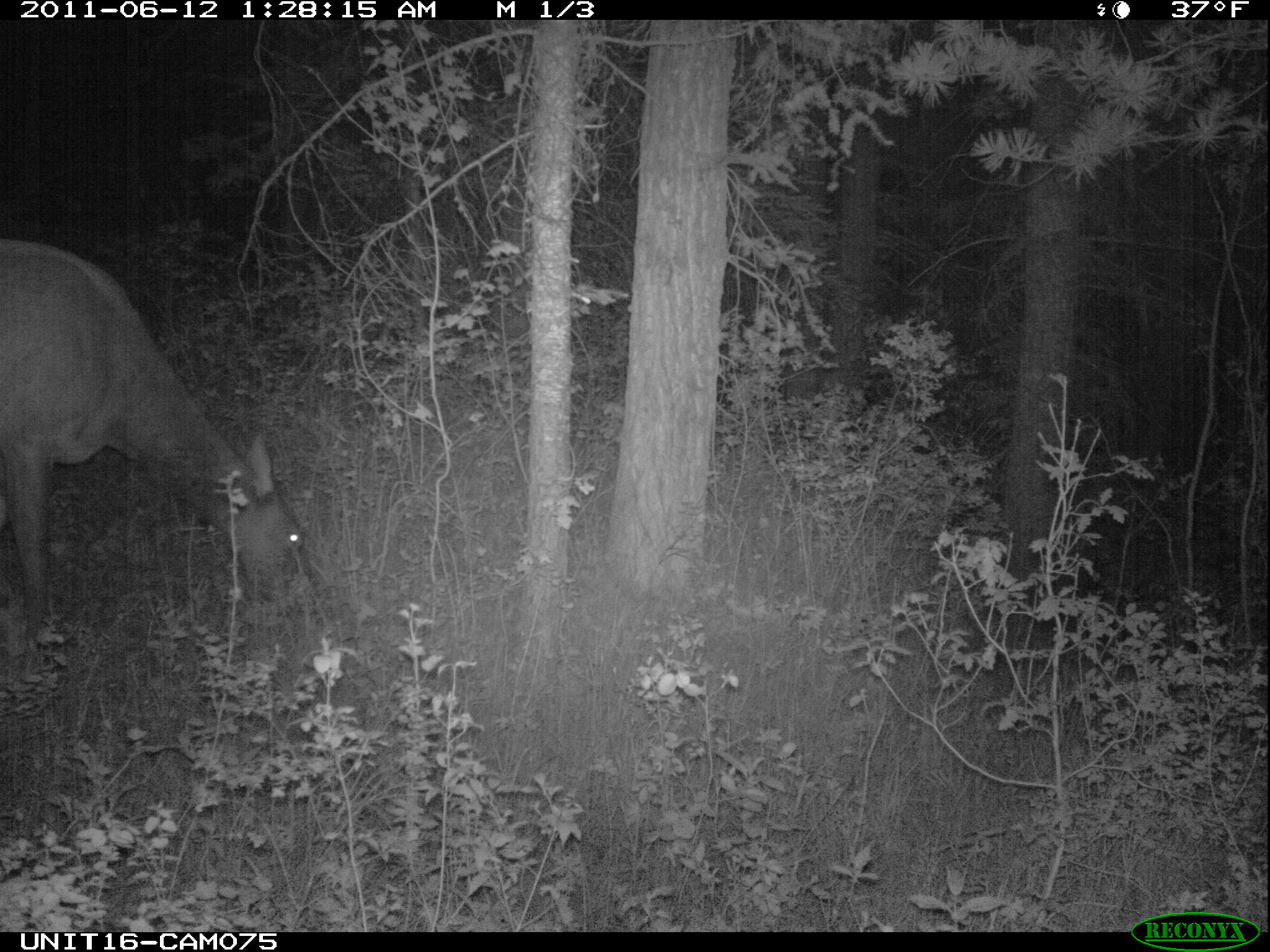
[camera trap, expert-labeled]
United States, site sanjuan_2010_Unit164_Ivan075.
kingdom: Animalia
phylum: Chordata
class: Mammalia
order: Artiodactyla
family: Cervidae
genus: Cervus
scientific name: Cervus elaphus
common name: red deer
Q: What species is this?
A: Cervus elaphus (red deer).